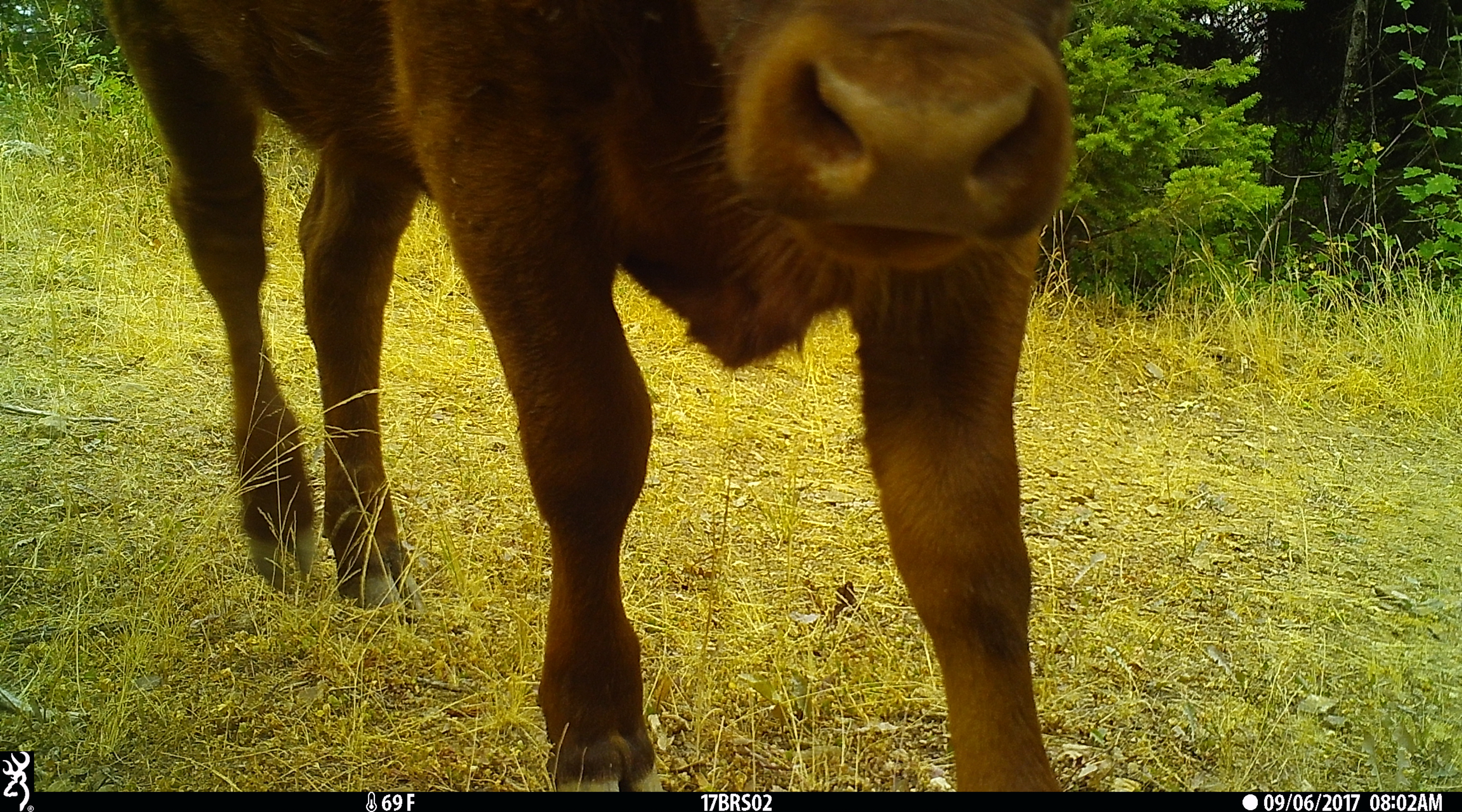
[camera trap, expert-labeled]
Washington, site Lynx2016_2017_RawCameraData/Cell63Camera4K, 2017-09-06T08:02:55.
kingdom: Animalia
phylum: Chordata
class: Mammalia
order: Artiodactyla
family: Bovidae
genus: Bos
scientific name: Bos taurus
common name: domestic cattle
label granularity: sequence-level